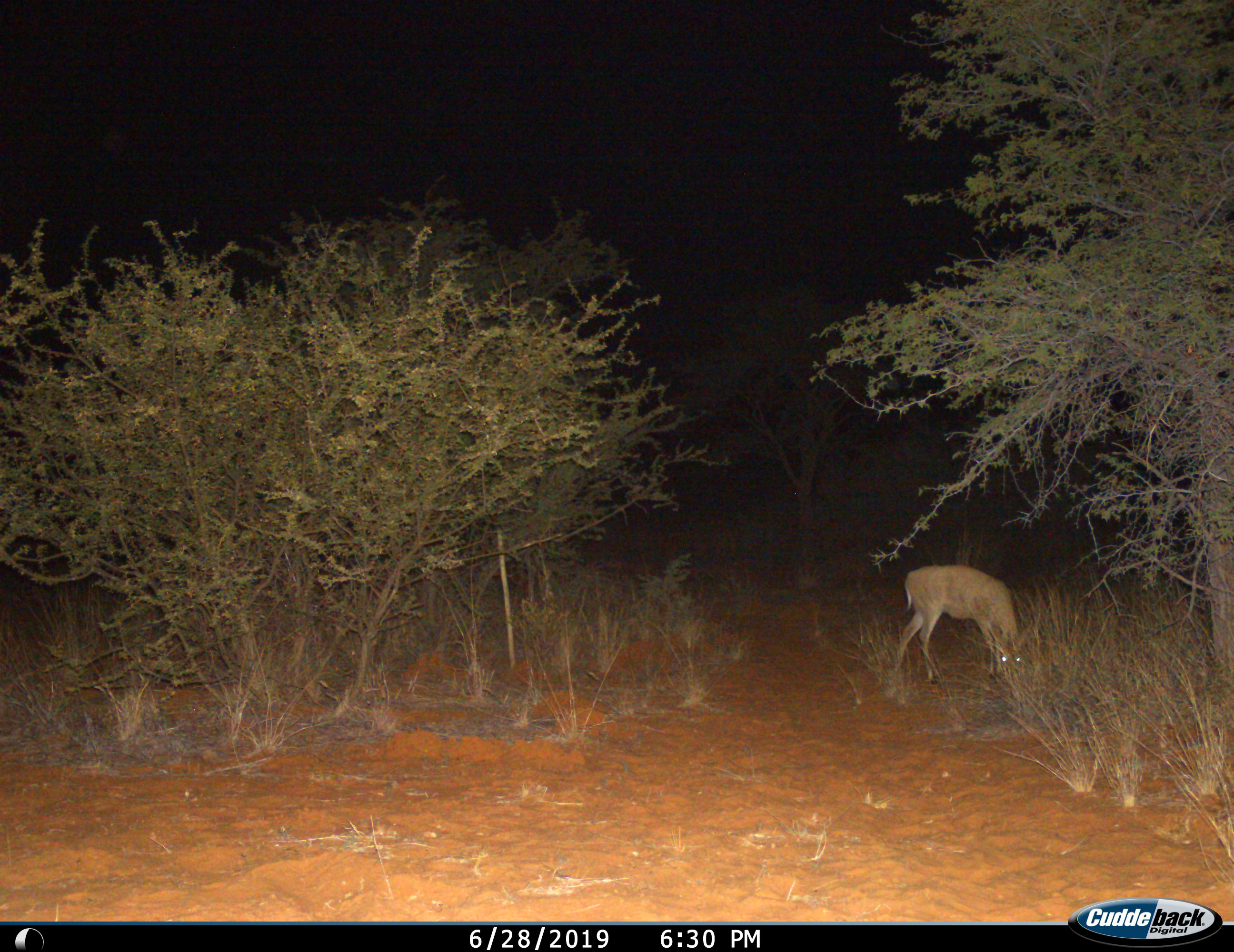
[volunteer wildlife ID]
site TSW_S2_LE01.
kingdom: Animalia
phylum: Chordata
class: Mammalia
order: Artiodactyla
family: Bovidae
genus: Sylvicapra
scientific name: Sylvicapra grimmia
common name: common duiker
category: duikercommongrey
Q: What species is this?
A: Duikercommongrey (common duiker) (Sylvicapra grimmia).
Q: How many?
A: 1.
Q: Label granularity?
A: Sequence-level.